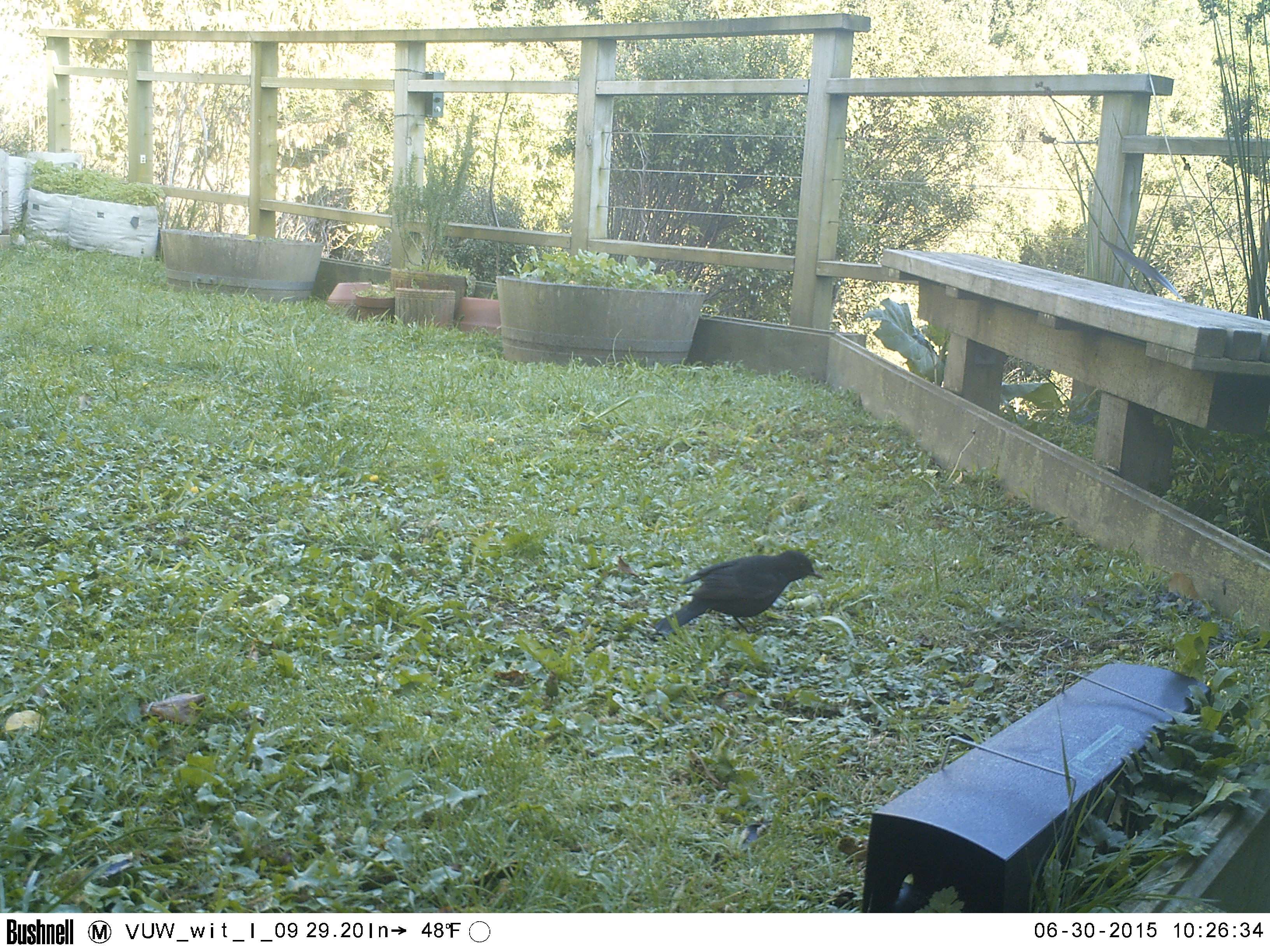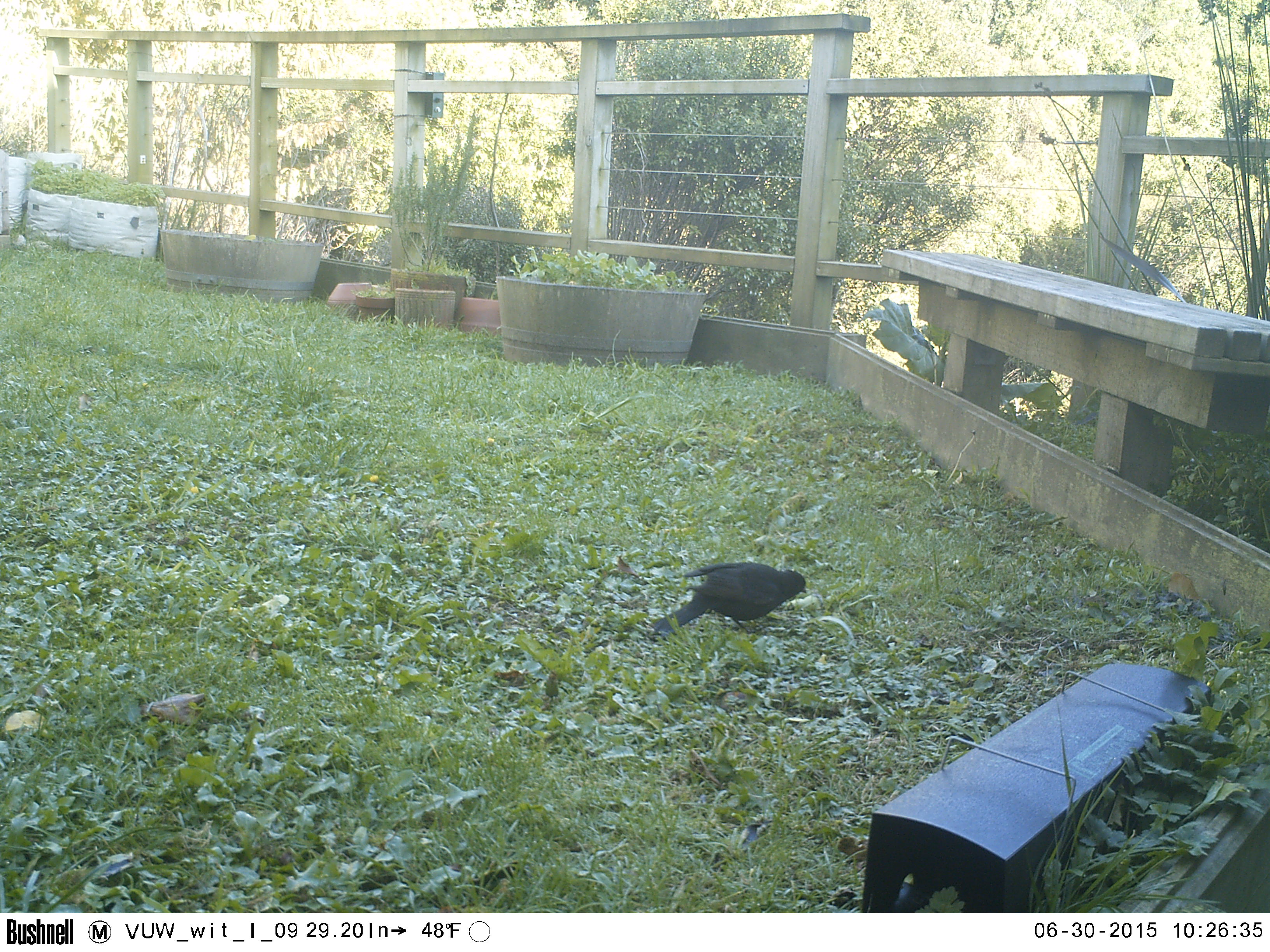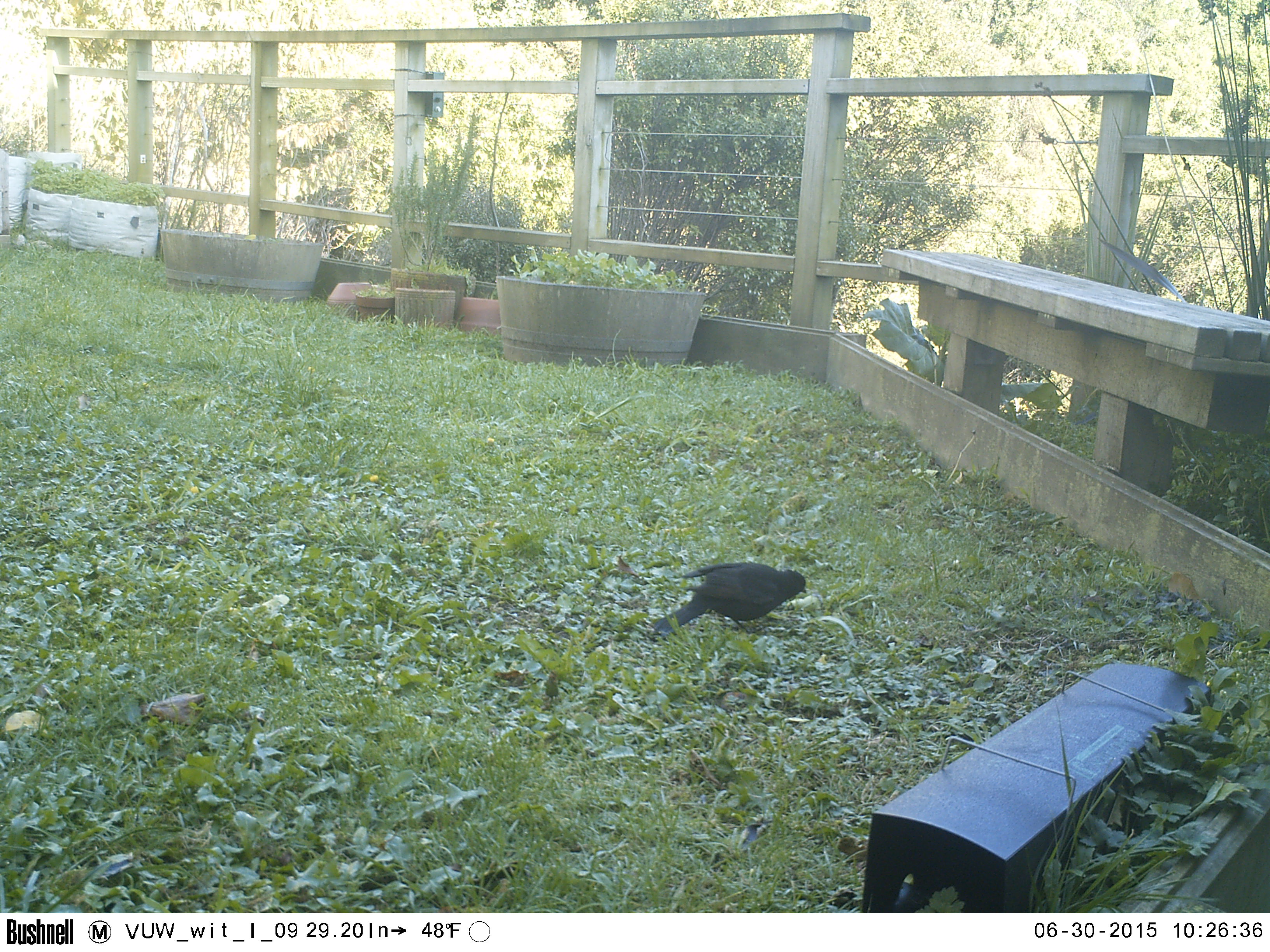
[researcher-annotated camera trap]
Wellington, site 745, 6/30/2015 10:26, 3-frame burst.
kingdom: Animalia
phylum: Chordata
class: Aves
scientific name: Aves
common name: bird